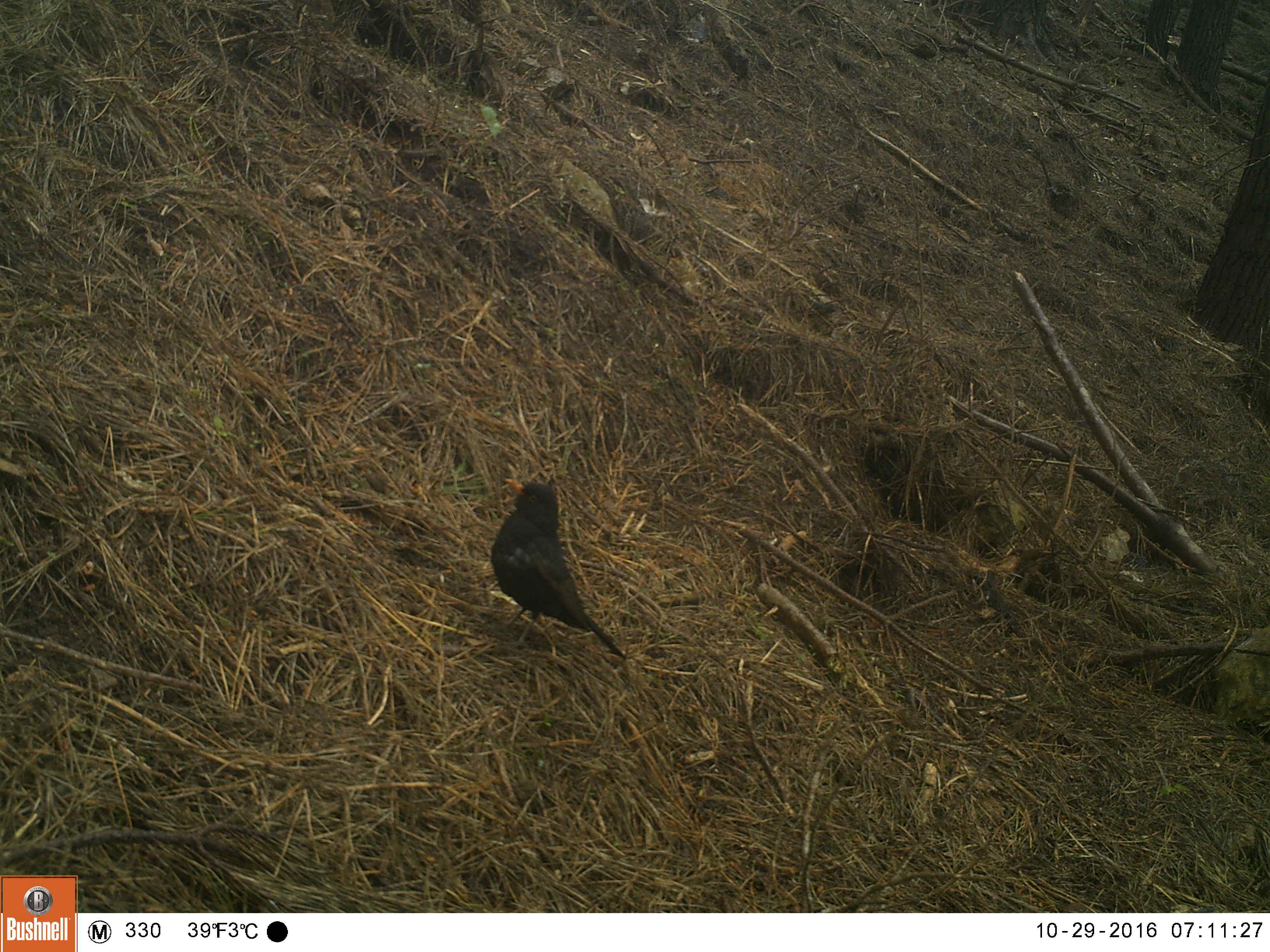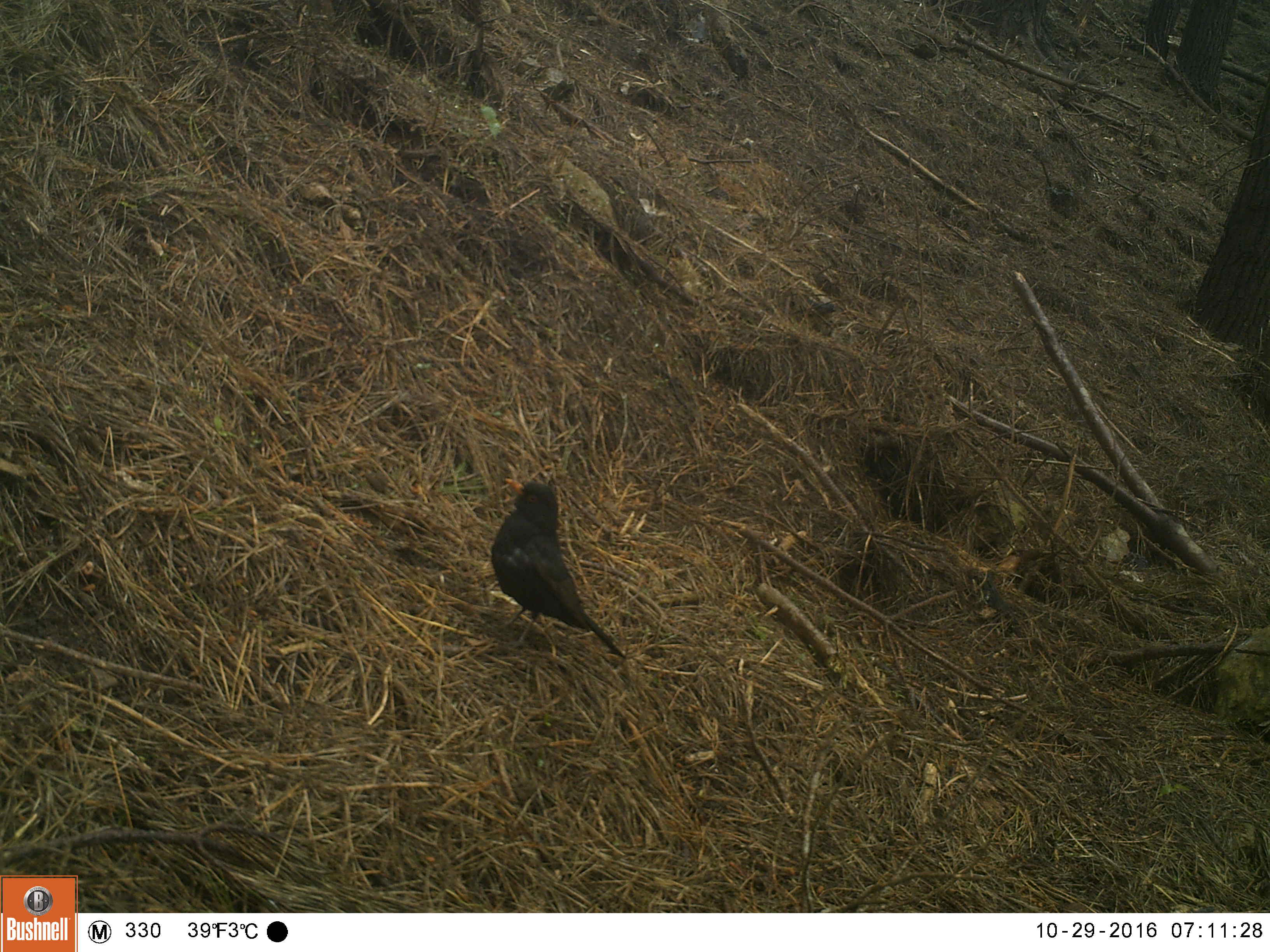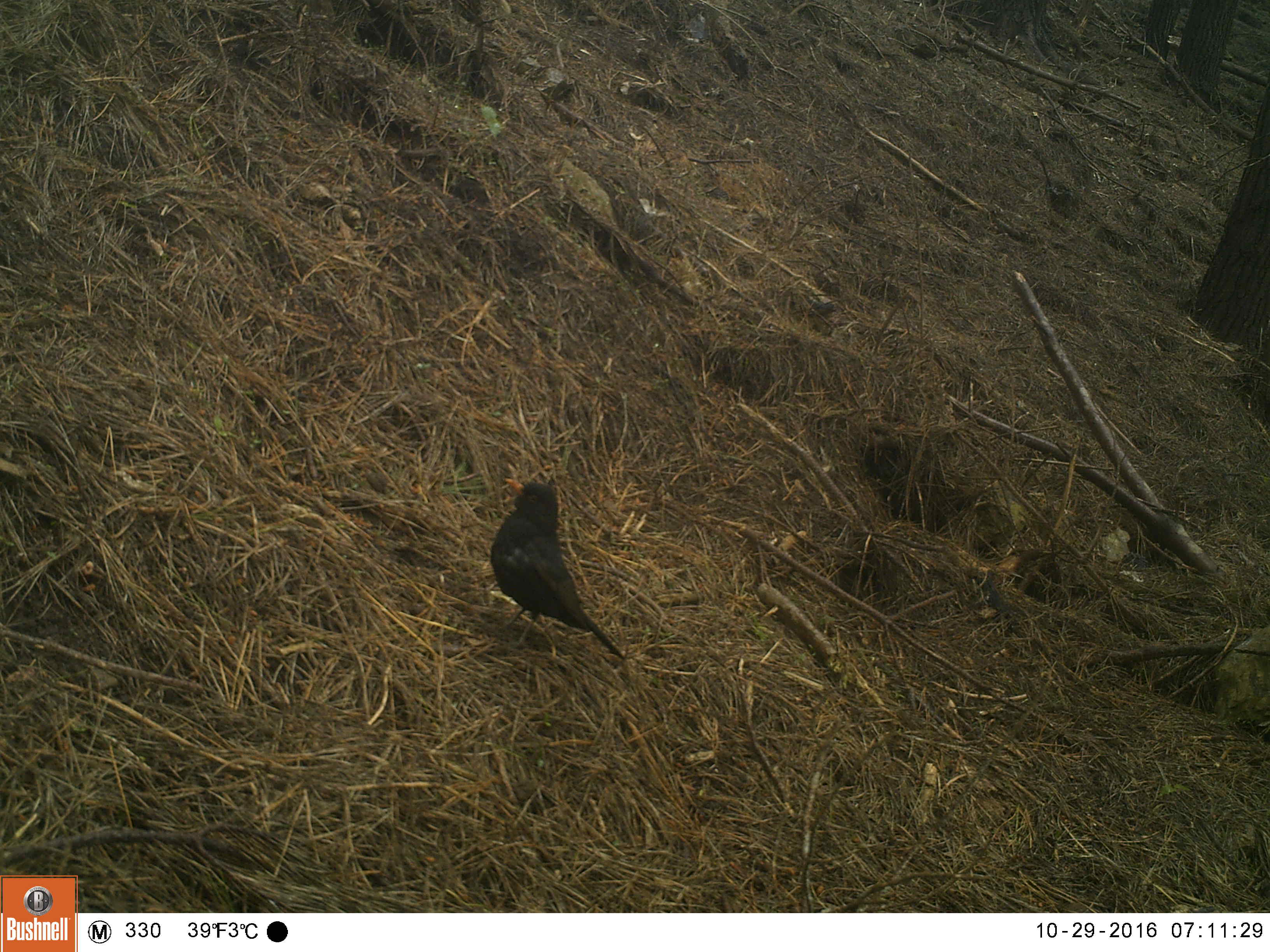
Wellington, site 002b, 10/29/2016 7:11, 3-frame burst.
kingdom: Animalia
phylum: Chordata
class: Aves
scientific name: Aves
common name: bird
Bird (Aves).